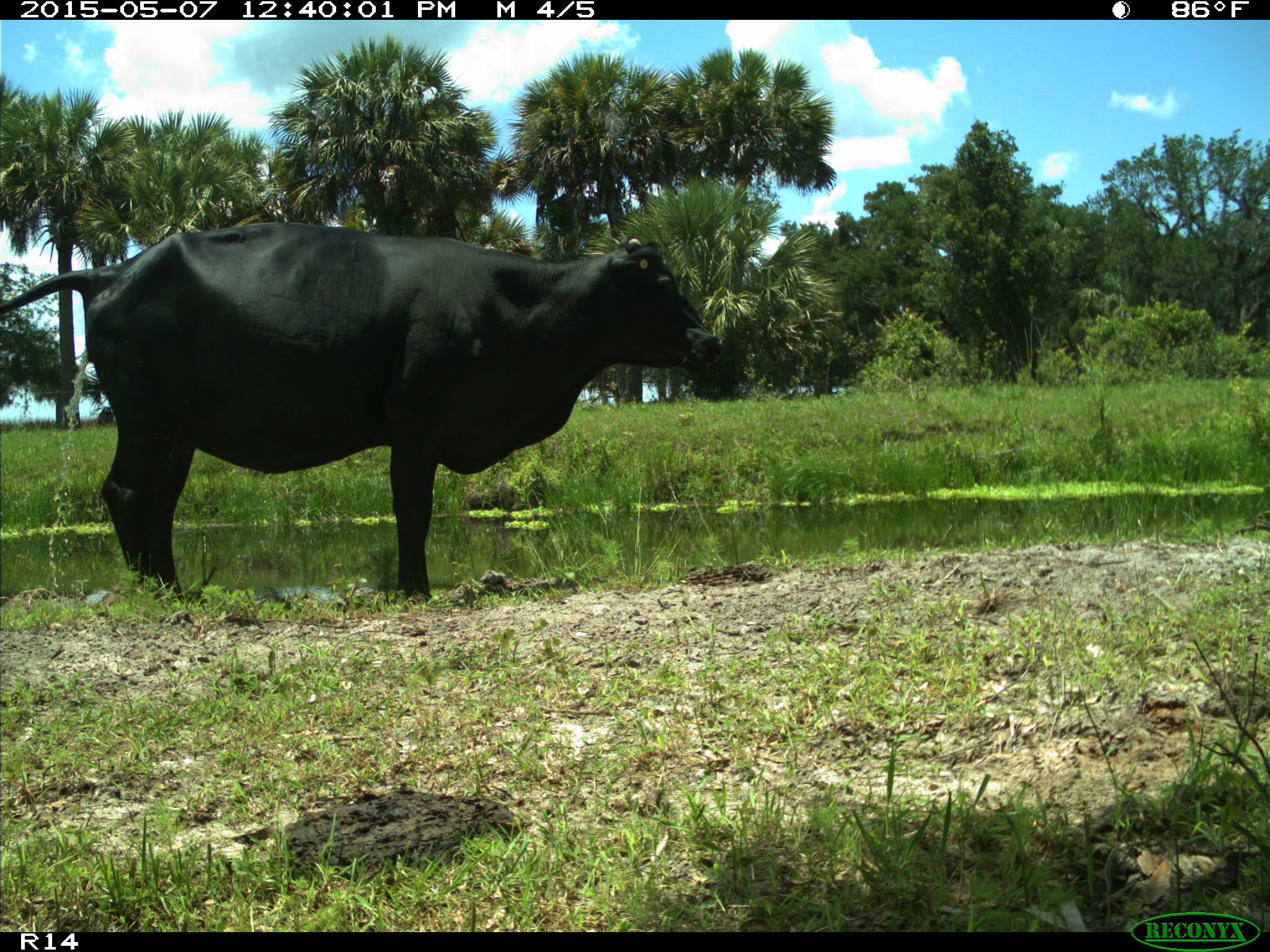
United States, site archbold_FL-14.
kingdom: Animalia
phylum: Chordata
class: Mammalia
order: Artiodactyla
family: Bovidae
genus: Bos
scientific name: Bos taurus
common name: domestic cow